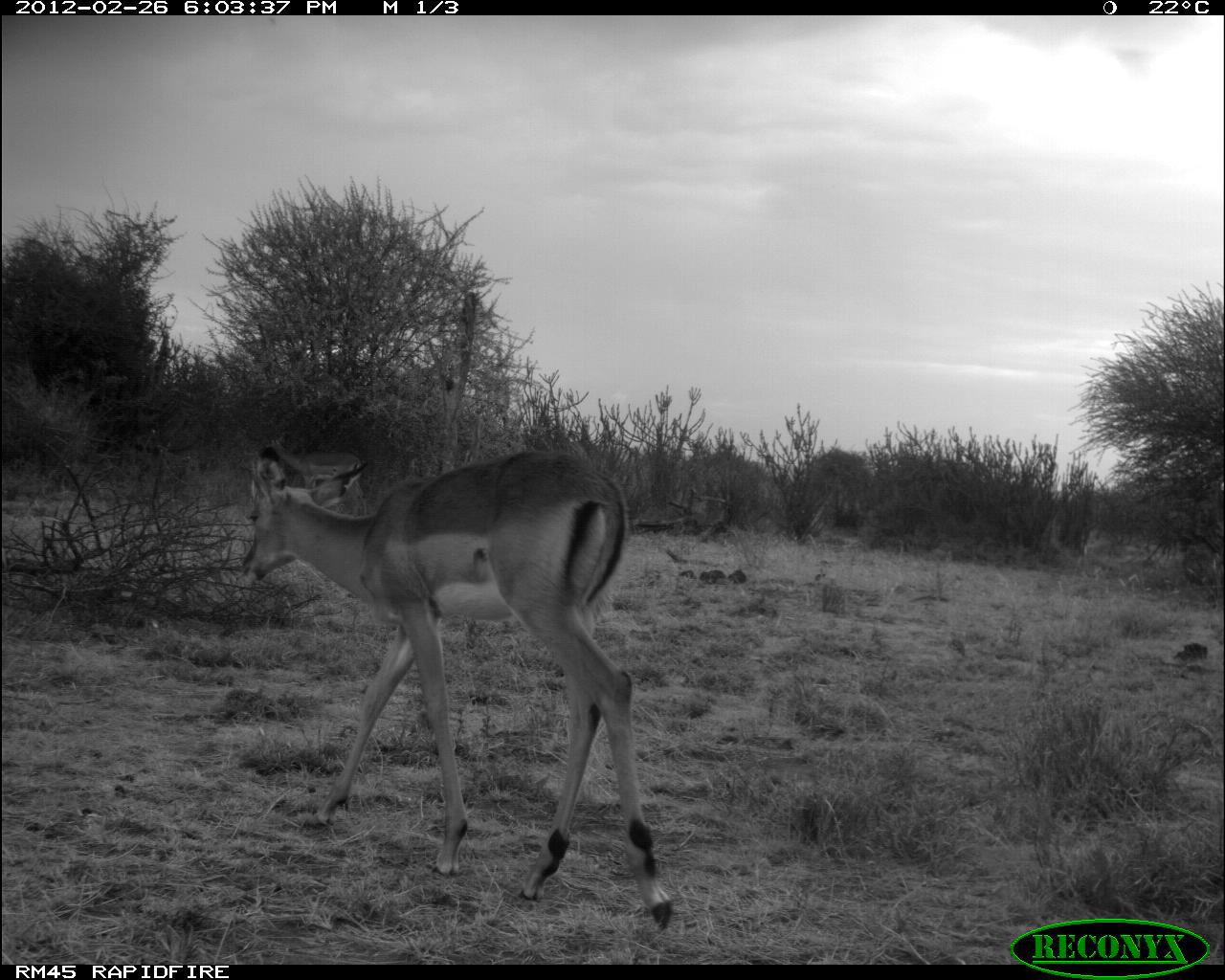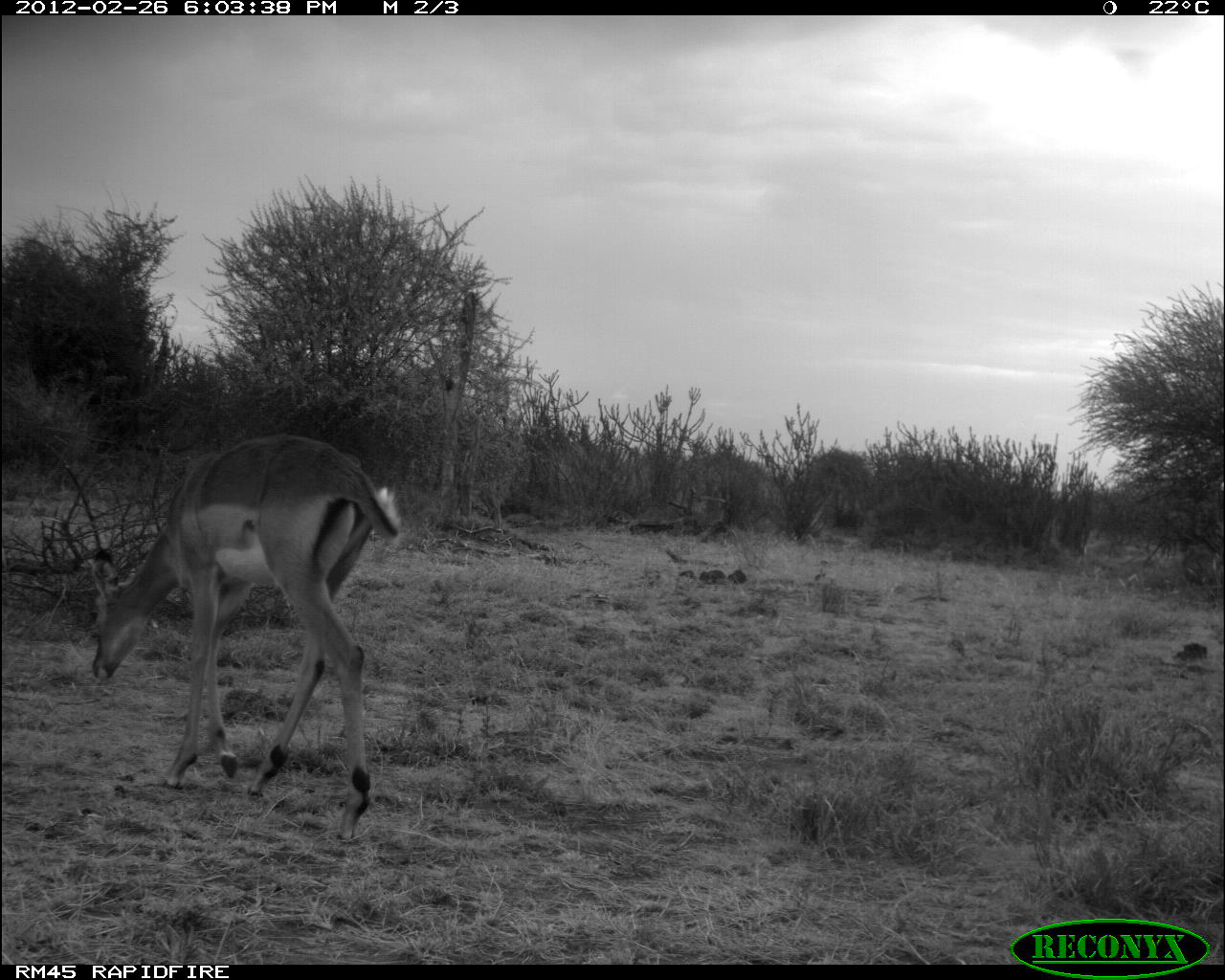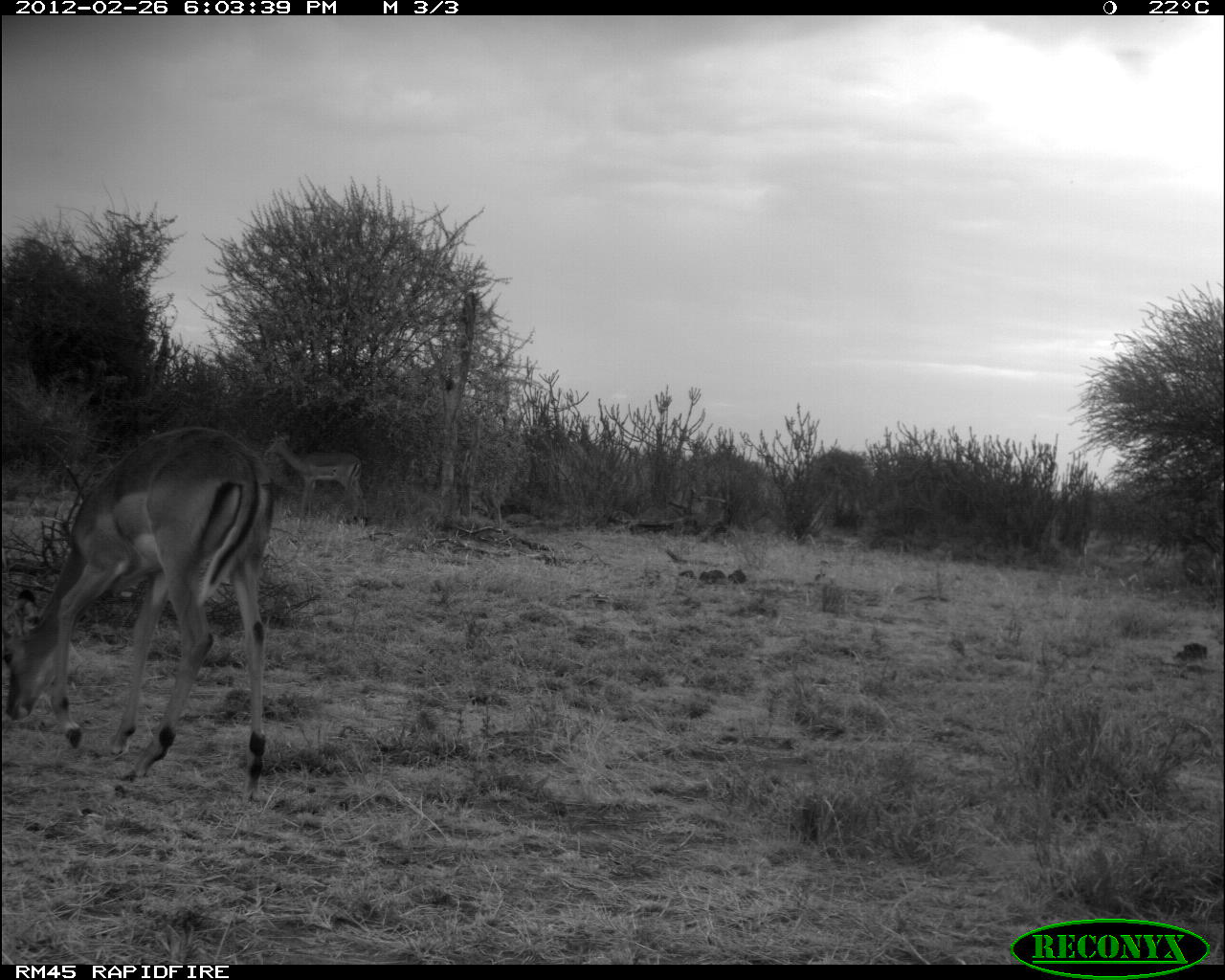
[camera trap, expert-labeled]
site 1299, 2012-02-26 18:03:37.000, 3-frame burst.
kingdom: Animalia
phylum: Chordata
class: Mammalia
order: Artiodactyla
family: Bovidae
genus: Aepyceros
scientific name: Aepyceros melampus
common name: impala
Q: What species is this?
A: Aepyceros melampus (impala).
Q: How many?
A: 2.